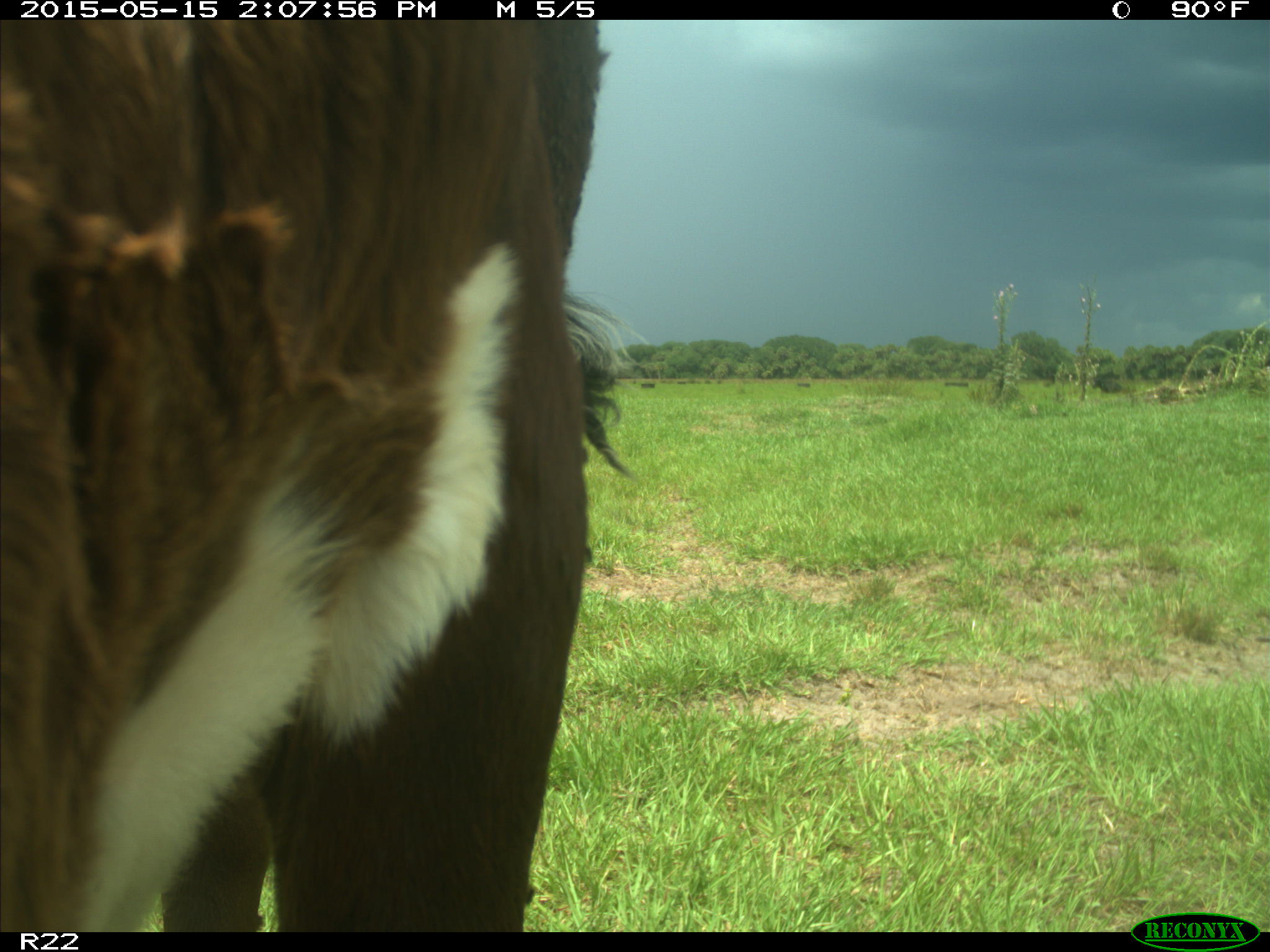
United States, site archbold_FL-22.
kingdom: Animalia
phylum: Chordata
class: Mammalia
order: Artiodactyla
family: Bovidae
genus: Bos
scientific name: Bos taurus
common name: domestic cow